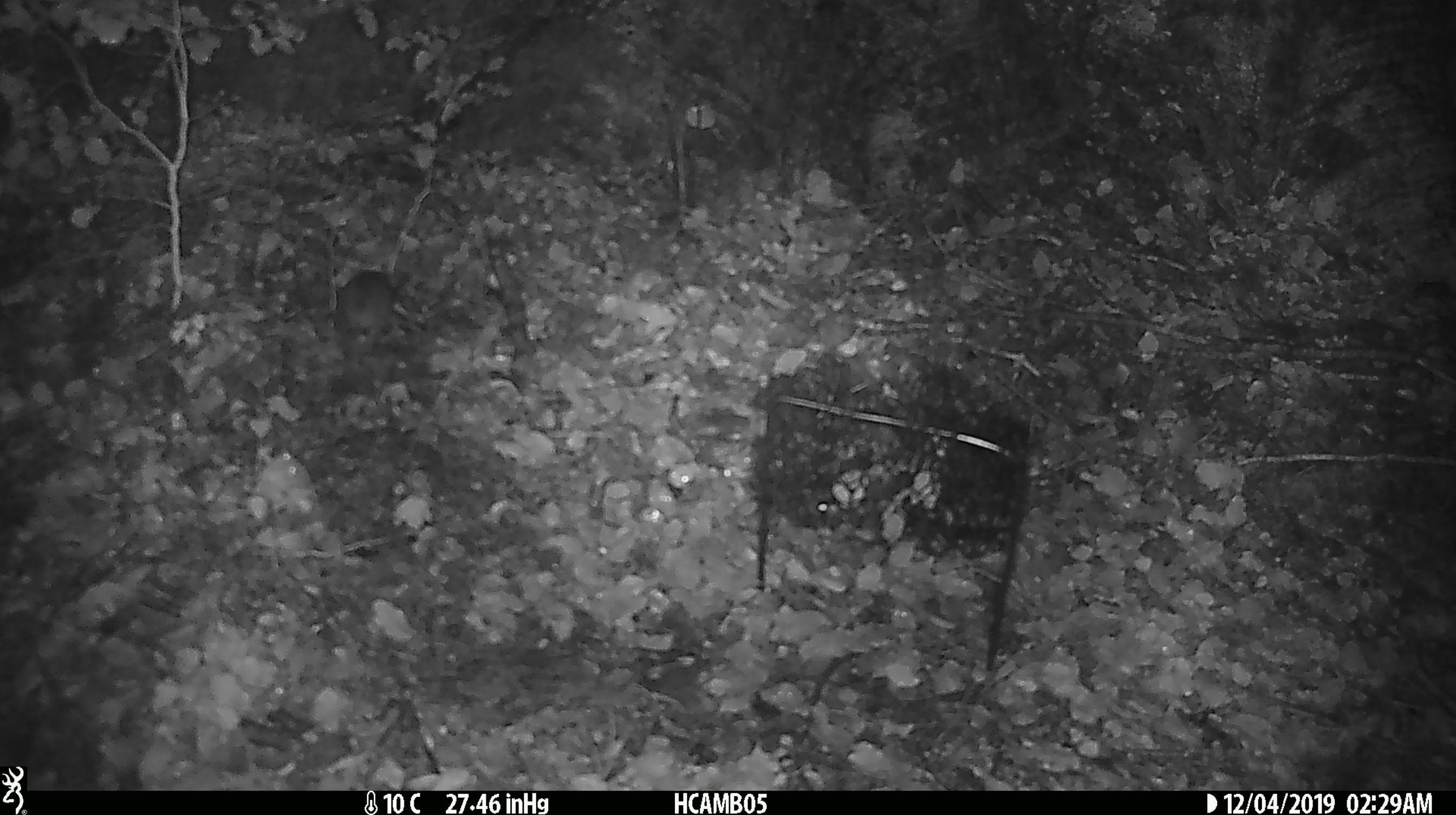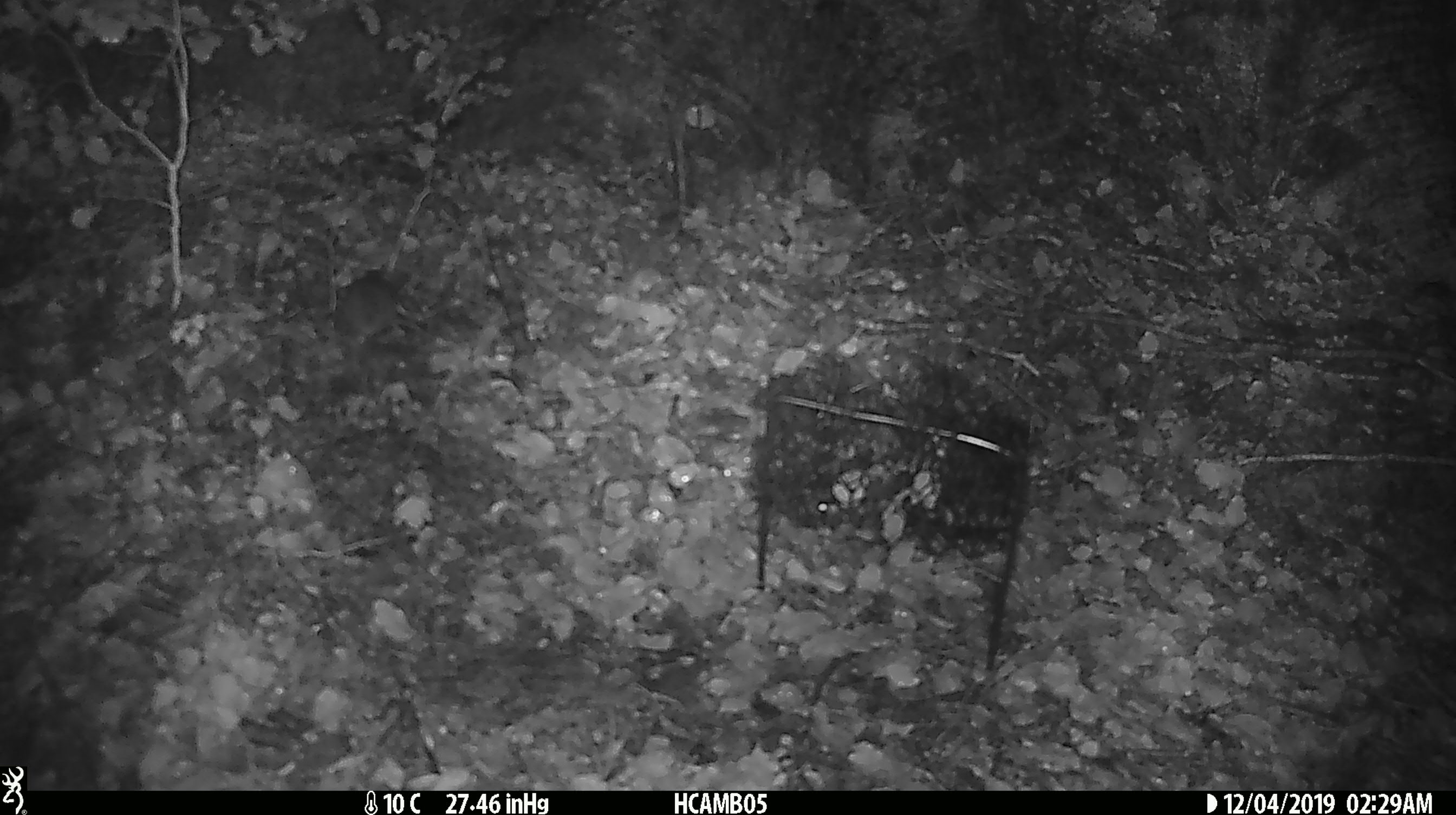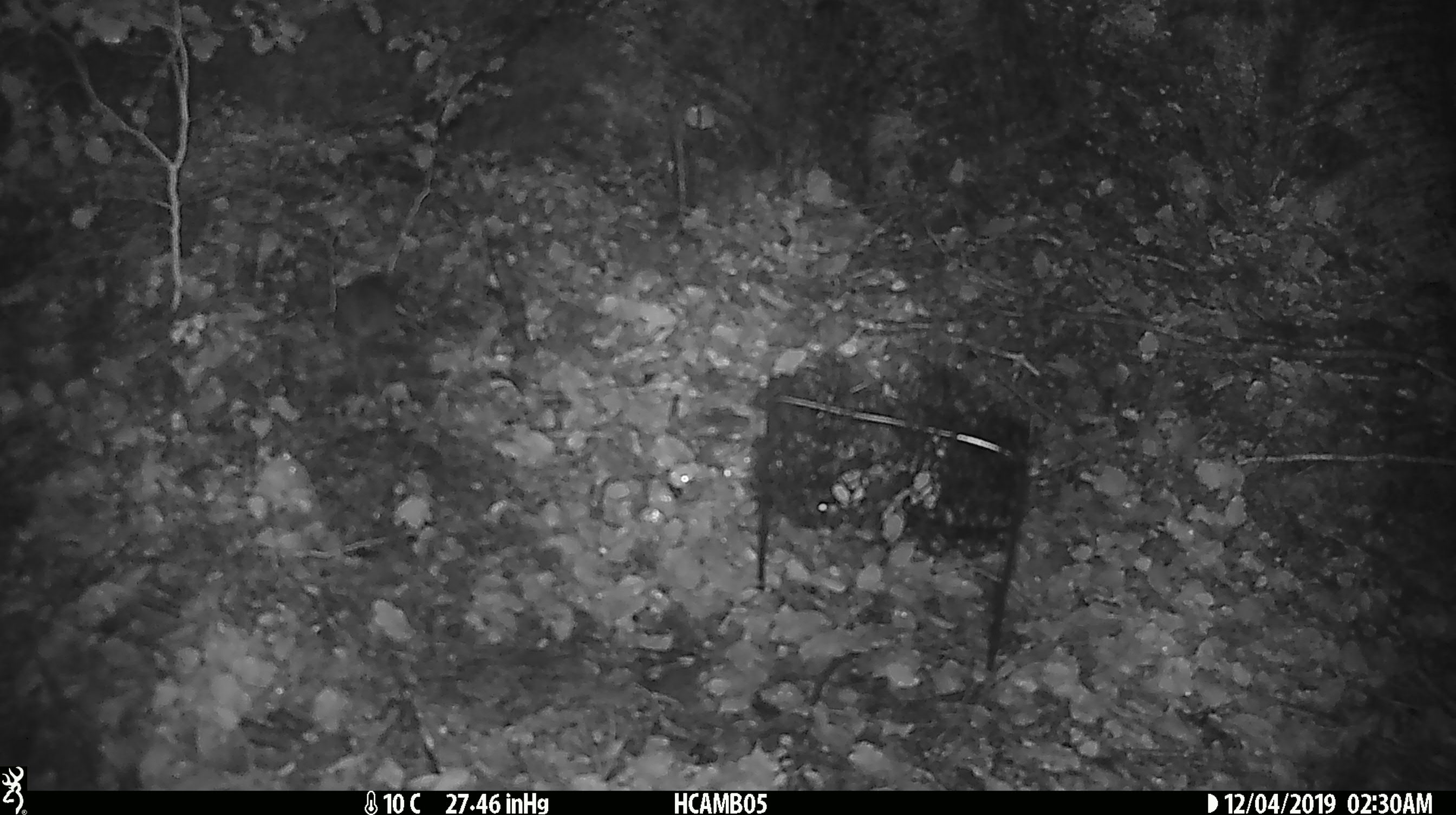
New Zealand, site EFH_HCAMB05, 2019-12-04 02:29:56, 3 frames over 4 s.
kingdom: Animalia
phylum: Chordata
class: Mammalia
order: Rodentia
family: Muridae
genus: Mus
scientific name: Mus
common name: mouse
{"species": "mouse (Mus)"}